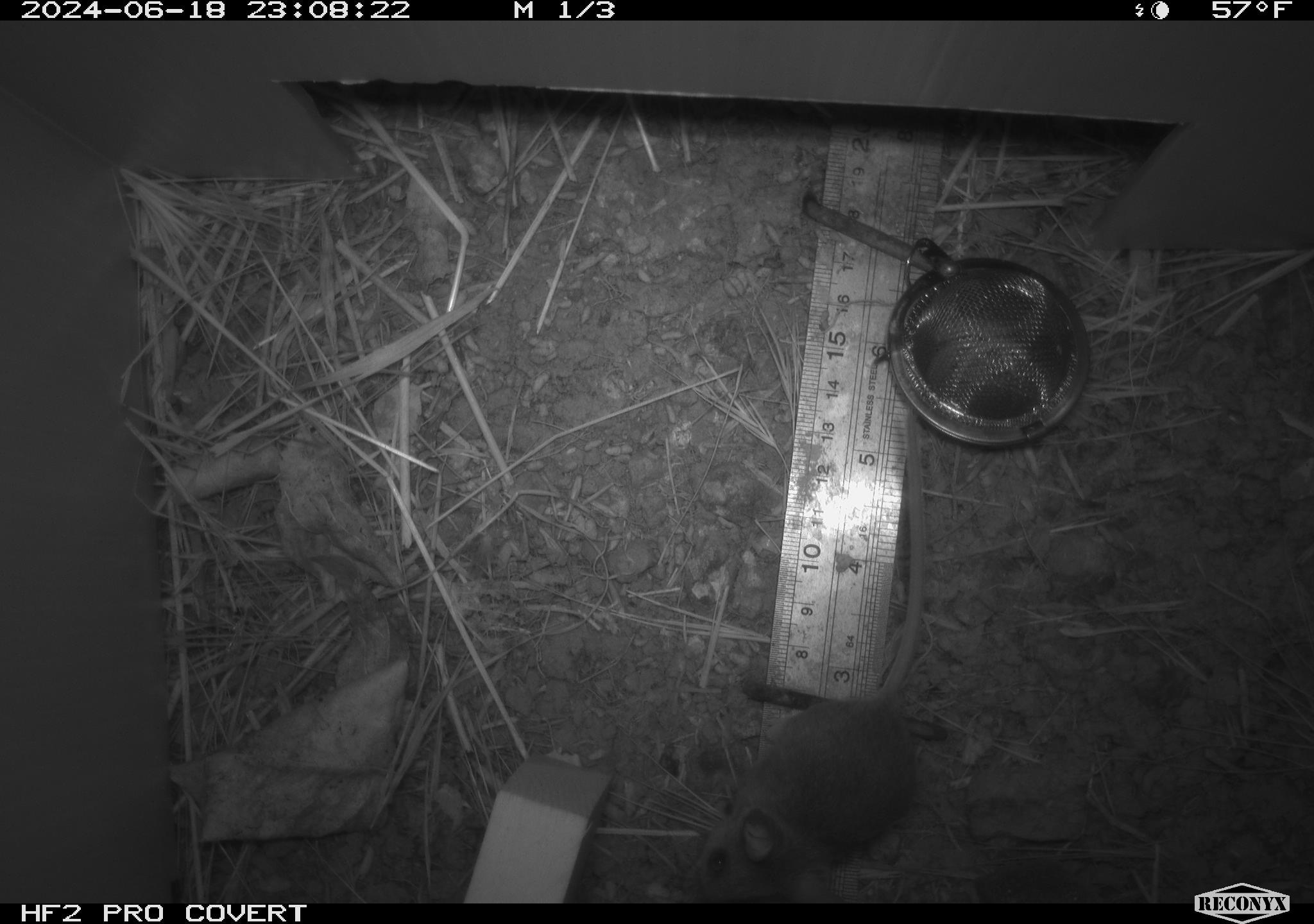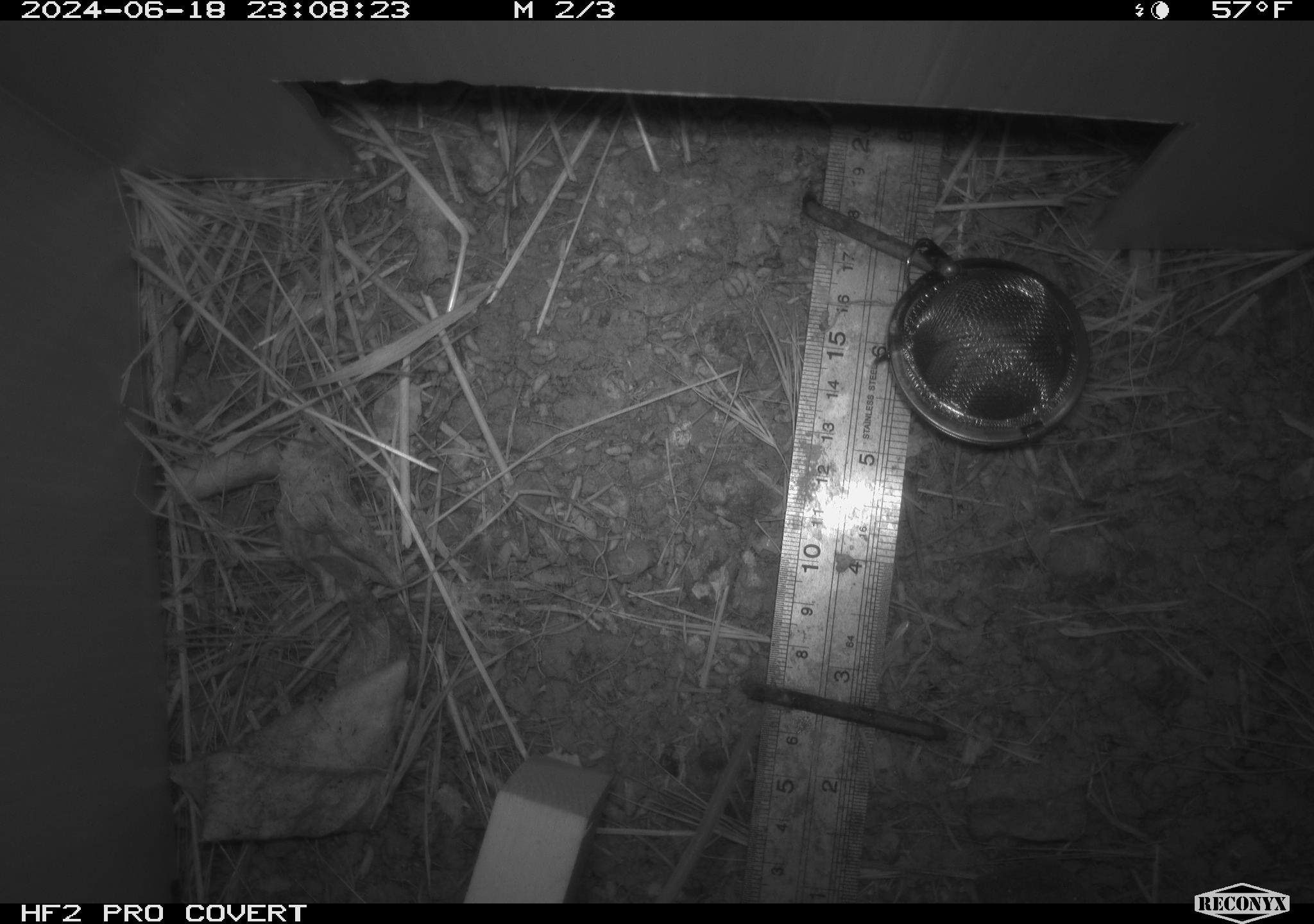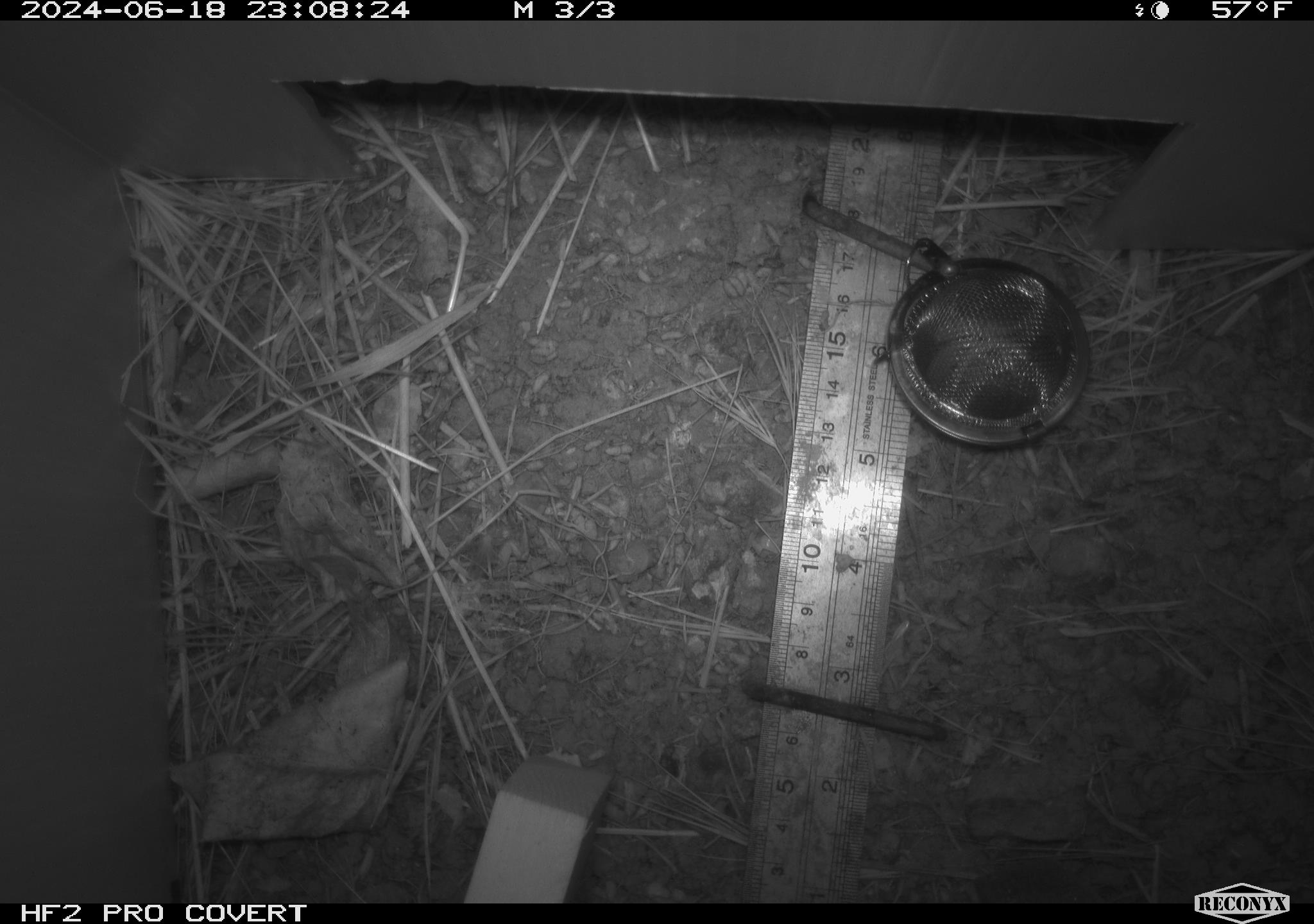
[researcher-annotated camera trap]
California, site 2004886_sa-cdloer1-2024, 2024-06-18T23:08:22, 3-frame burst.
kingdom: Animalia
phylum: Chordata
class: Mammalia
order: Rodentia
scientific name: Rodentia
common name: mouse species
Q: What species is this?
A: Mouse species (Rodentia).